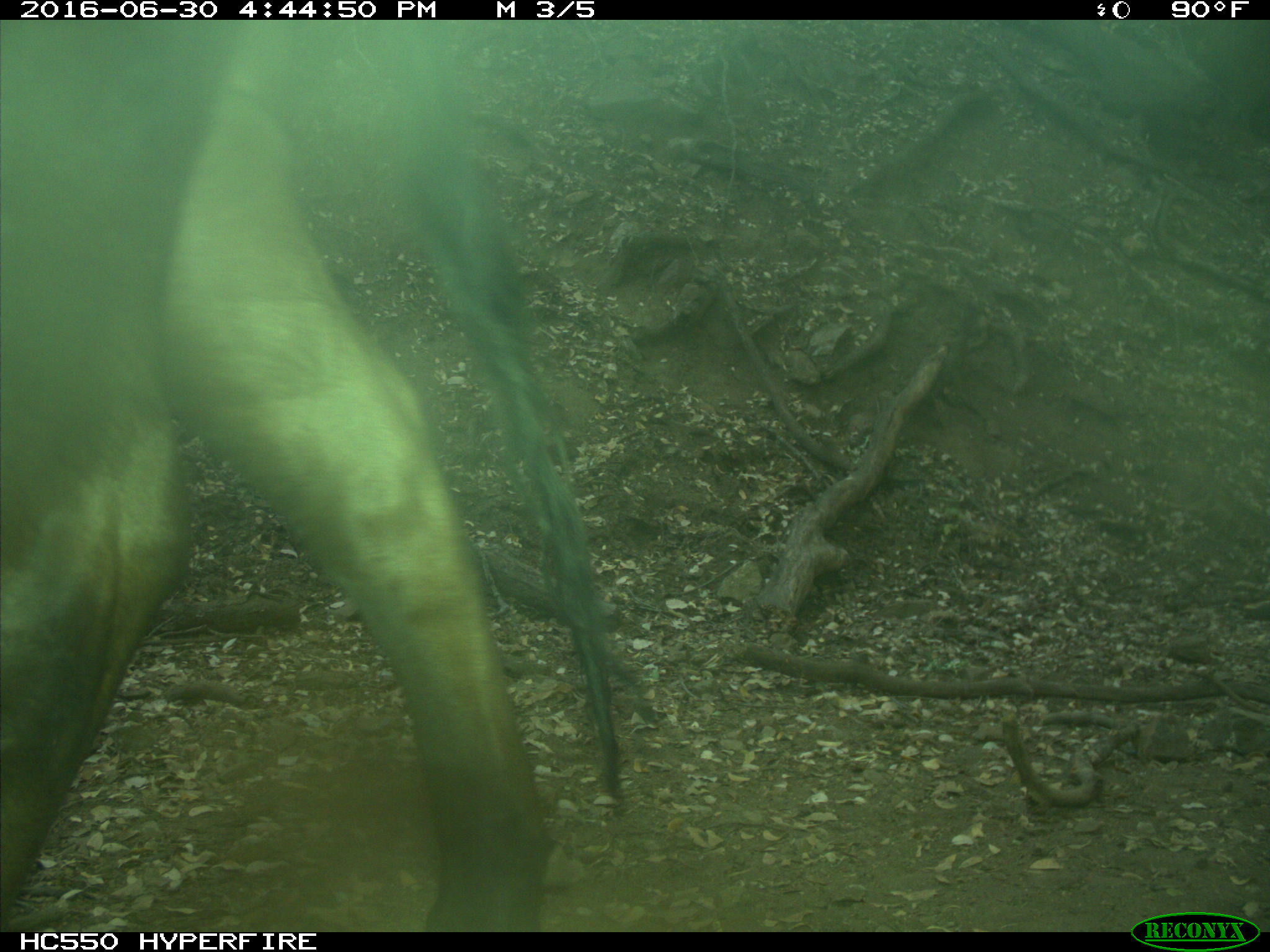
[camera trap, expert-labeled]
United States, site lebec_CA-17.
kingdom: Animalia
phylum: Chordata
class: Mammalia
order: Artiodactyla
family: Bovidae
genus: Bos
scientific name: Bos taurus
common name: domestic cow